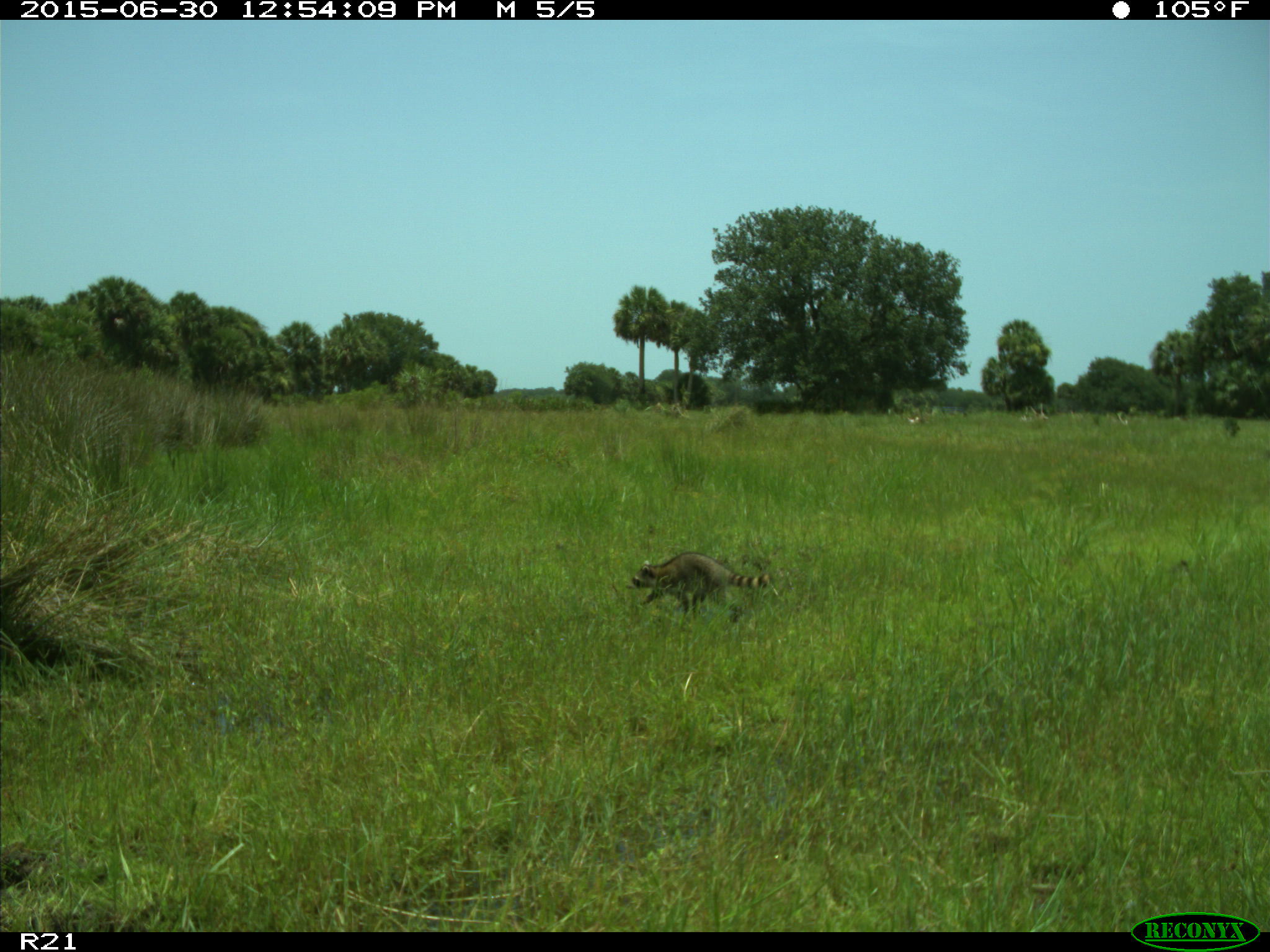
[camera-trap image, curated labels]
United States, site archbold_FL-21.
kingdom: Animalia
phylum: Chordata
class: Mammalia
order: Carnivora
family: Procyonidae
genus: Procyon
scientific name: Procyon lotor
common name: common raccoon